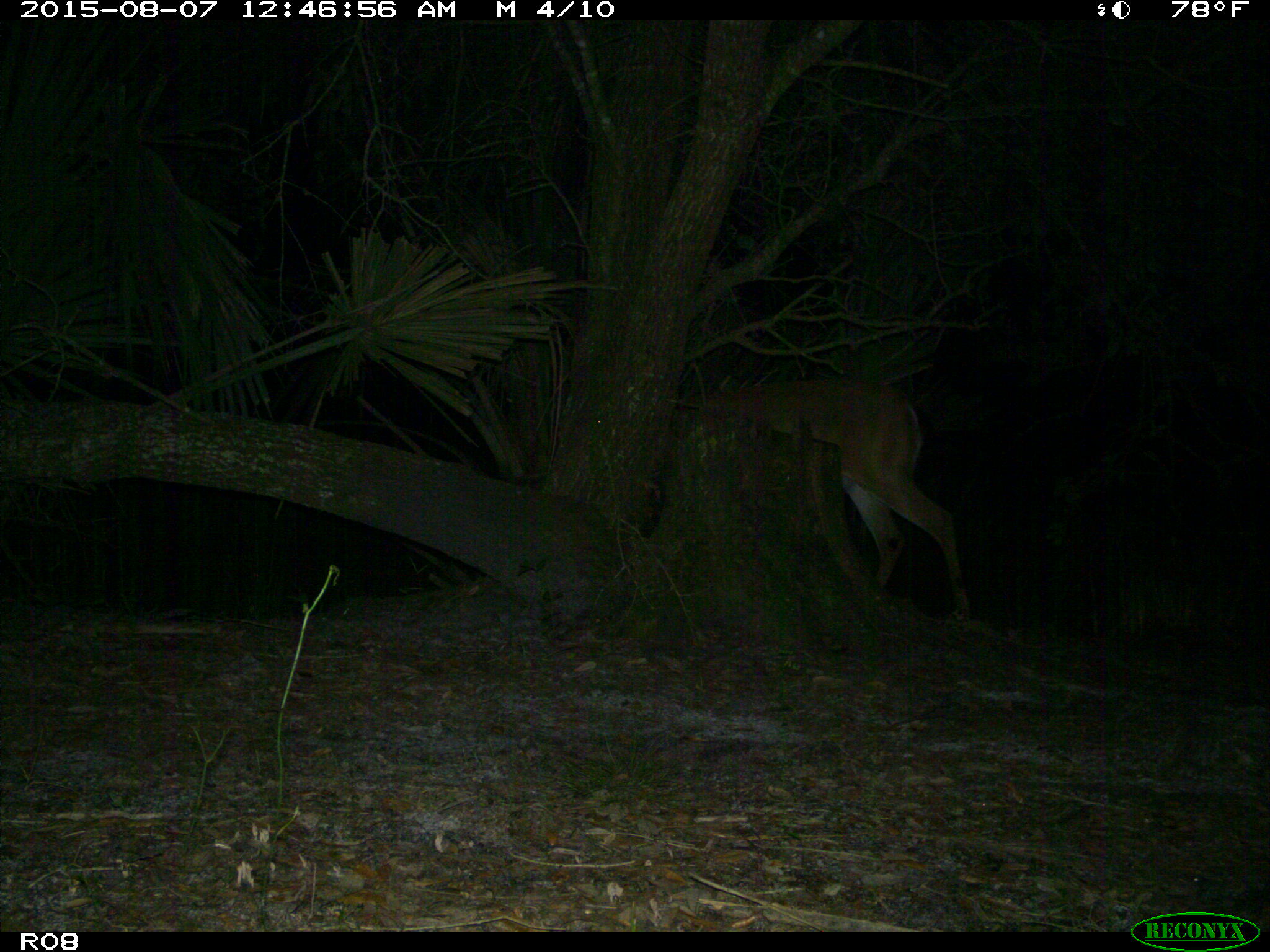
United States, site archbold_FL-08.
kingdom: Animalia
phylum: Chordata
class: Mammalia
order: Artiodactyla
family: Cervidae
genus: Odocoileus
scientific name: Odocoileus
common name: deer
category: unidentified deer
Unidentified deer (deer) (Odocoileus).